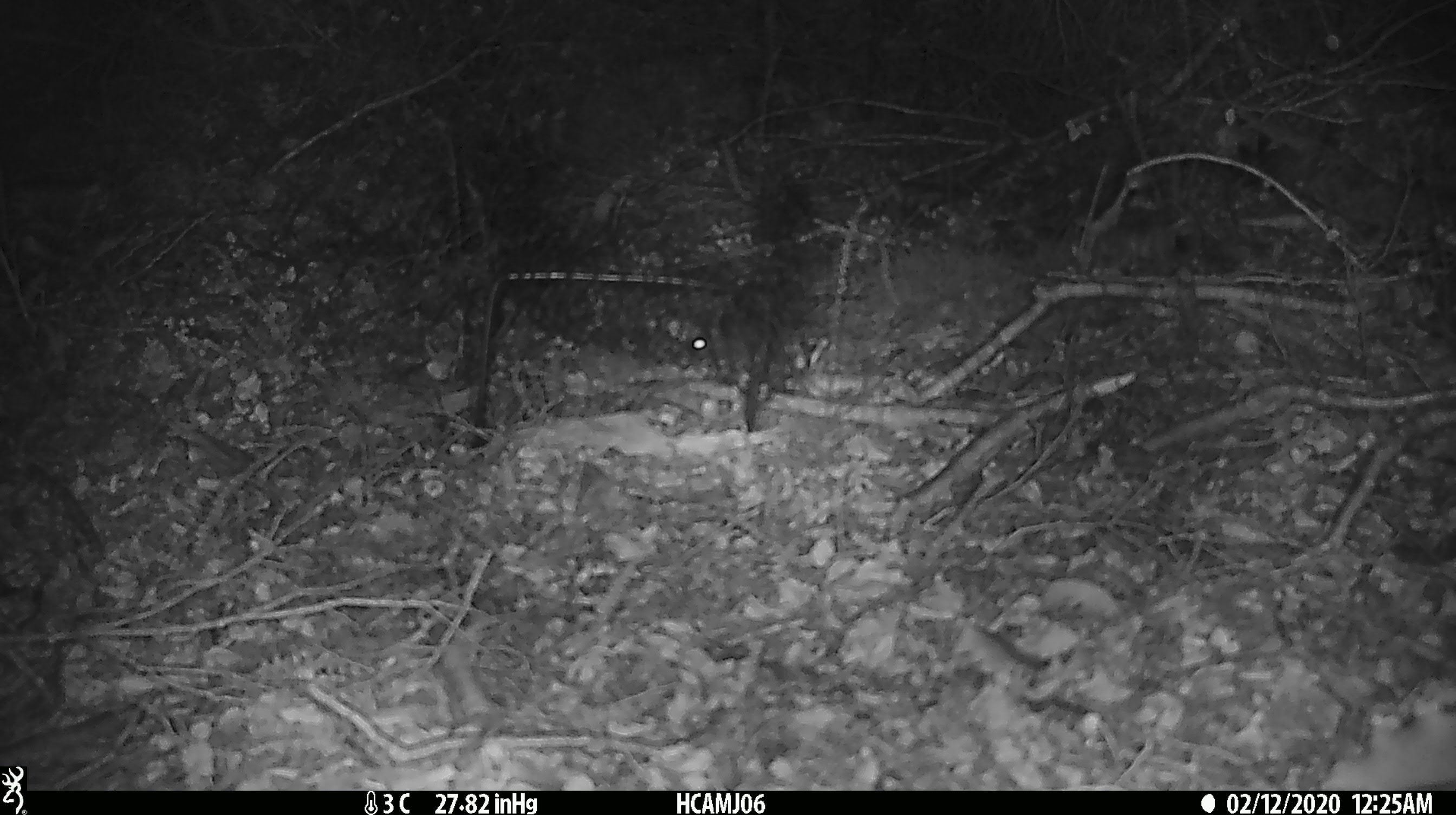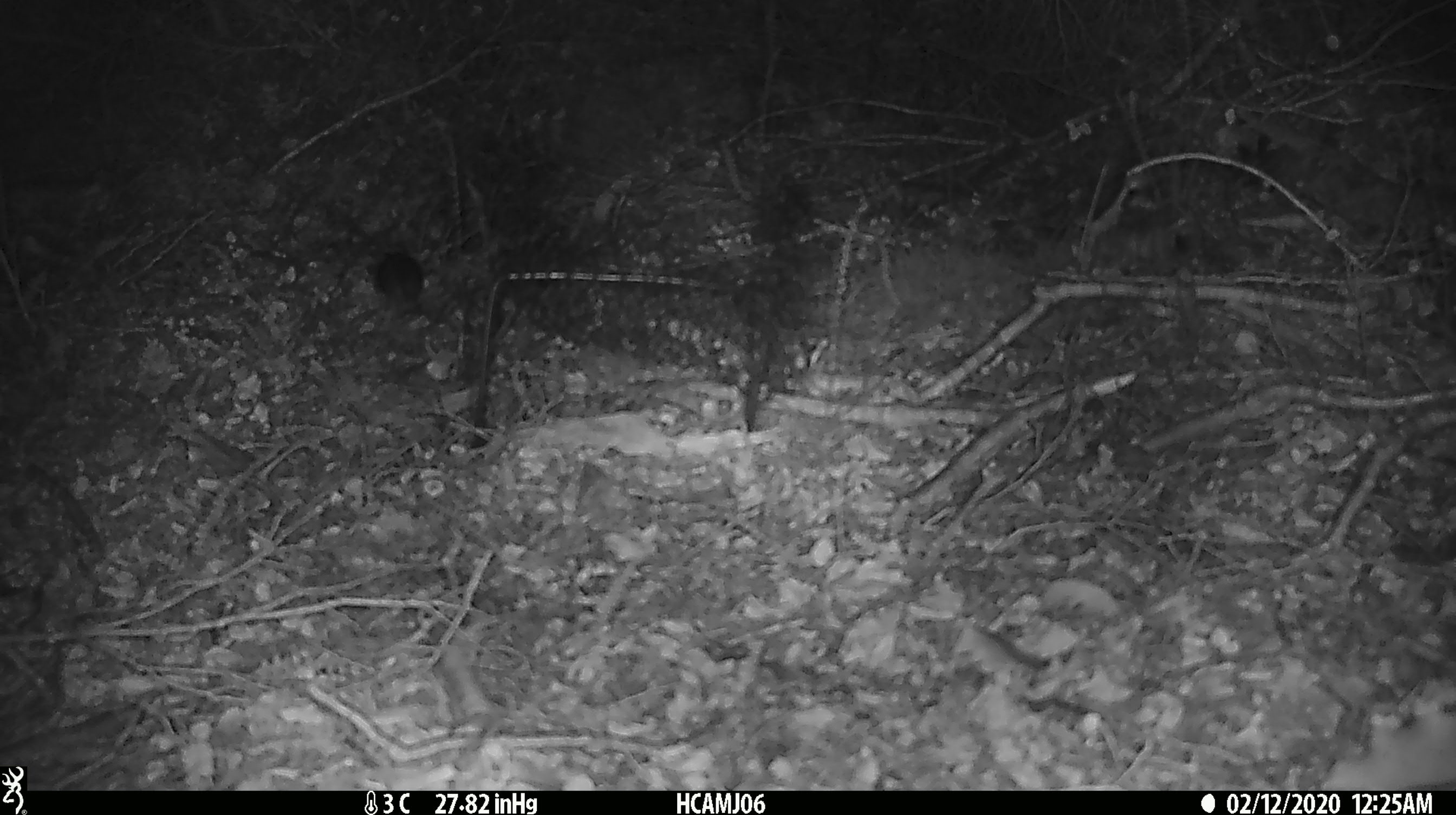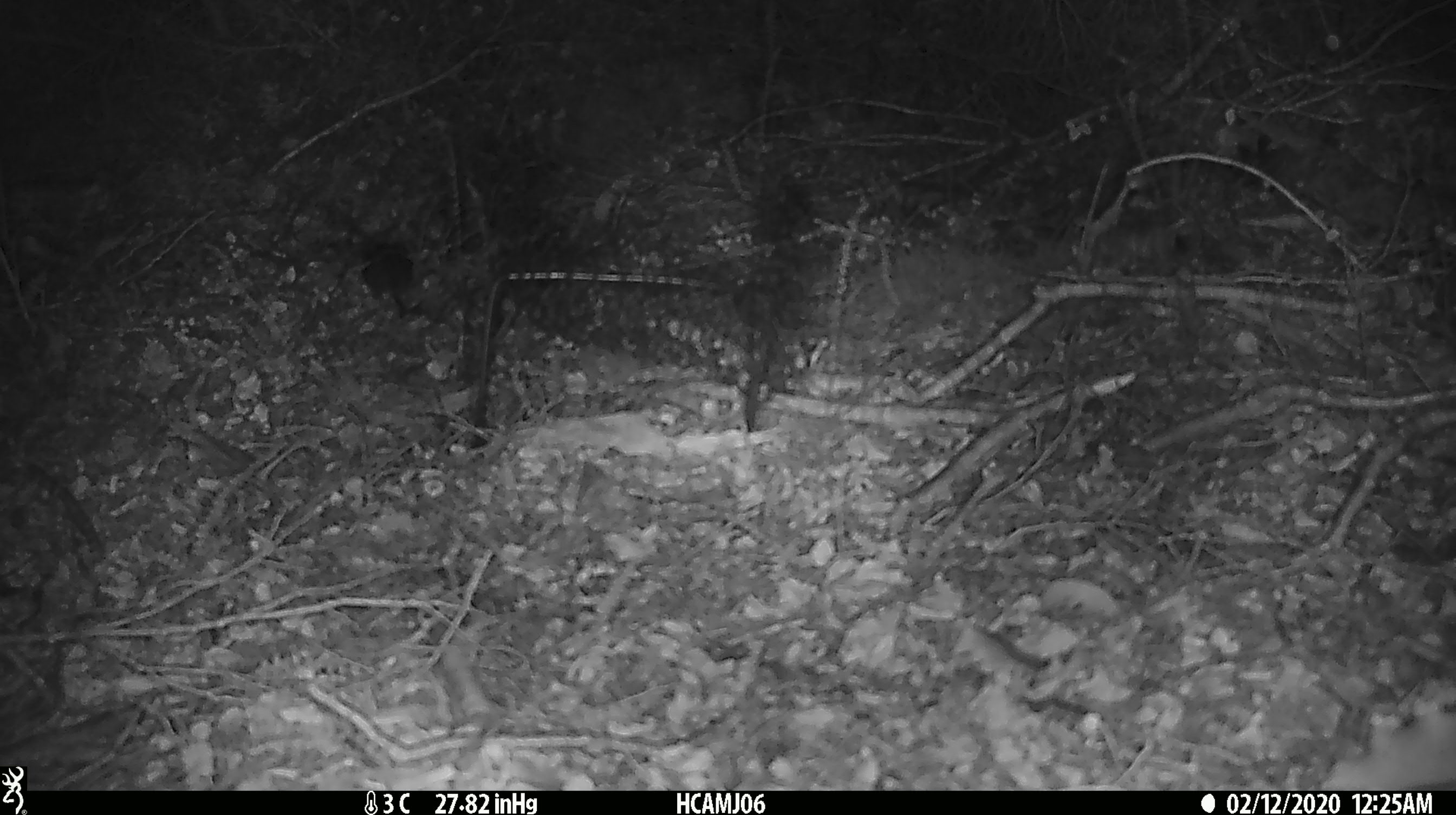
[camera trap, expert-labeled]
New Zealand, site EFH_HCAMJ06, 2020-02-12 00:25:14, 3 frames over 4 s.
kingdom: Animalia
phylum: Chordata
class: Mammalia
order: Rodentia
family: Muridae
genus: Mus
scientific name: Mus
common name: mouse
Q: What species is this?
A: Mouse (Mus).